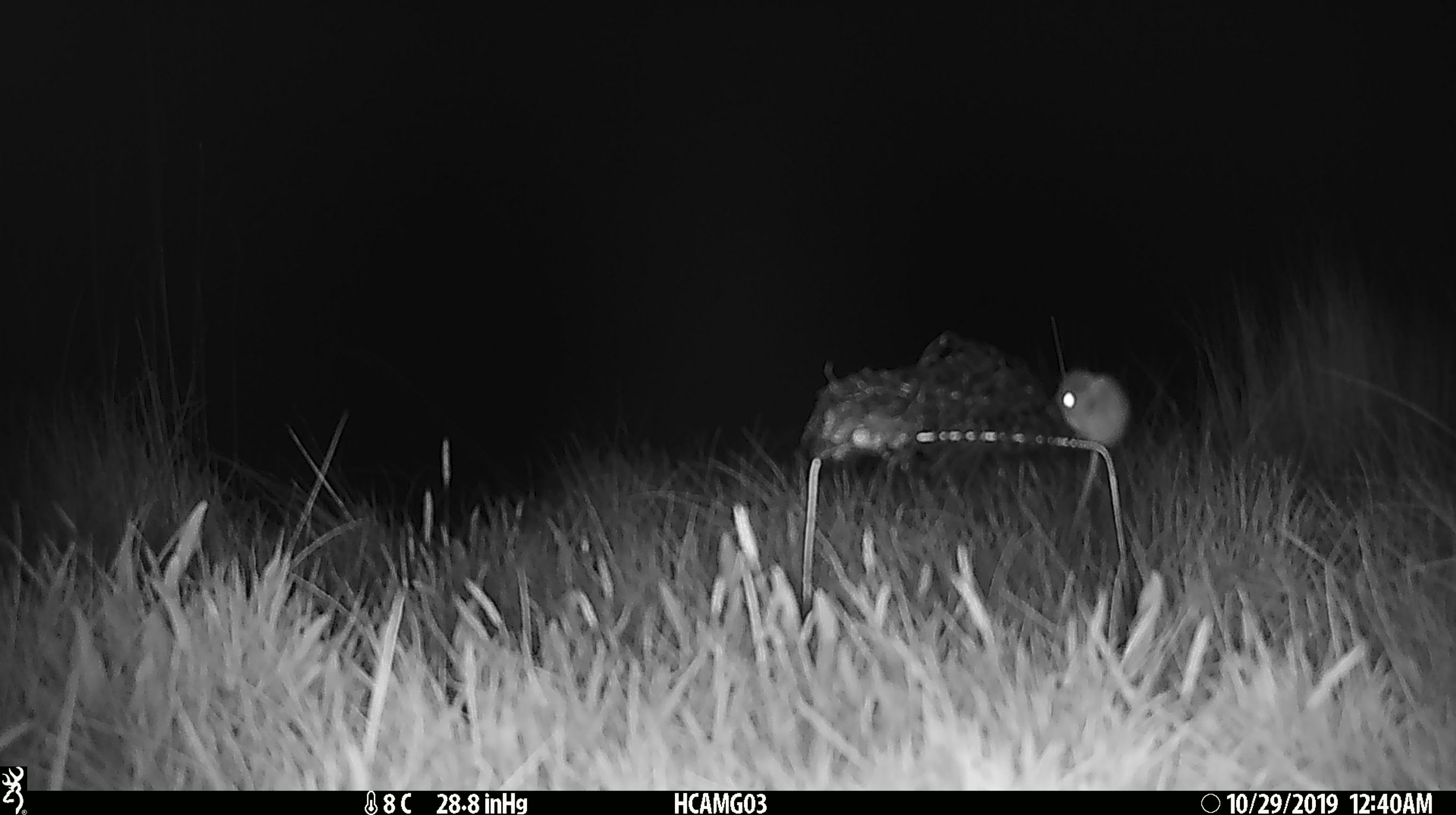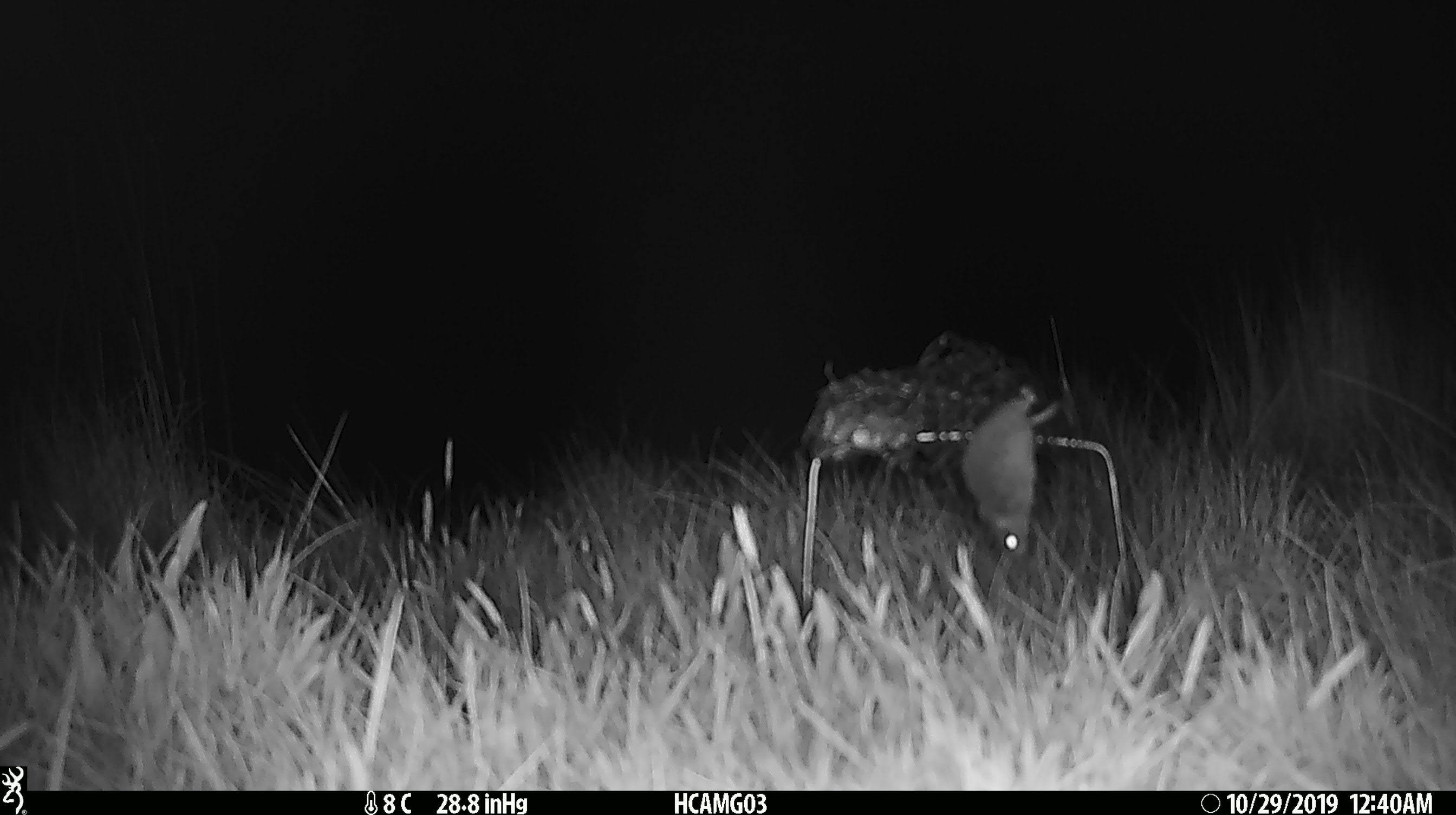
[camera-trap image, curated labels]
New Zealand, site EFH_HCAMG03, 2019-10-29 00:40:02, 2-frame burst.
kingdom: Animalia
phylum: Chordata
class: Mammalia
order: Rodentia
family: Muridae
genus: Mus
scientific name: Mus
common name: mouse